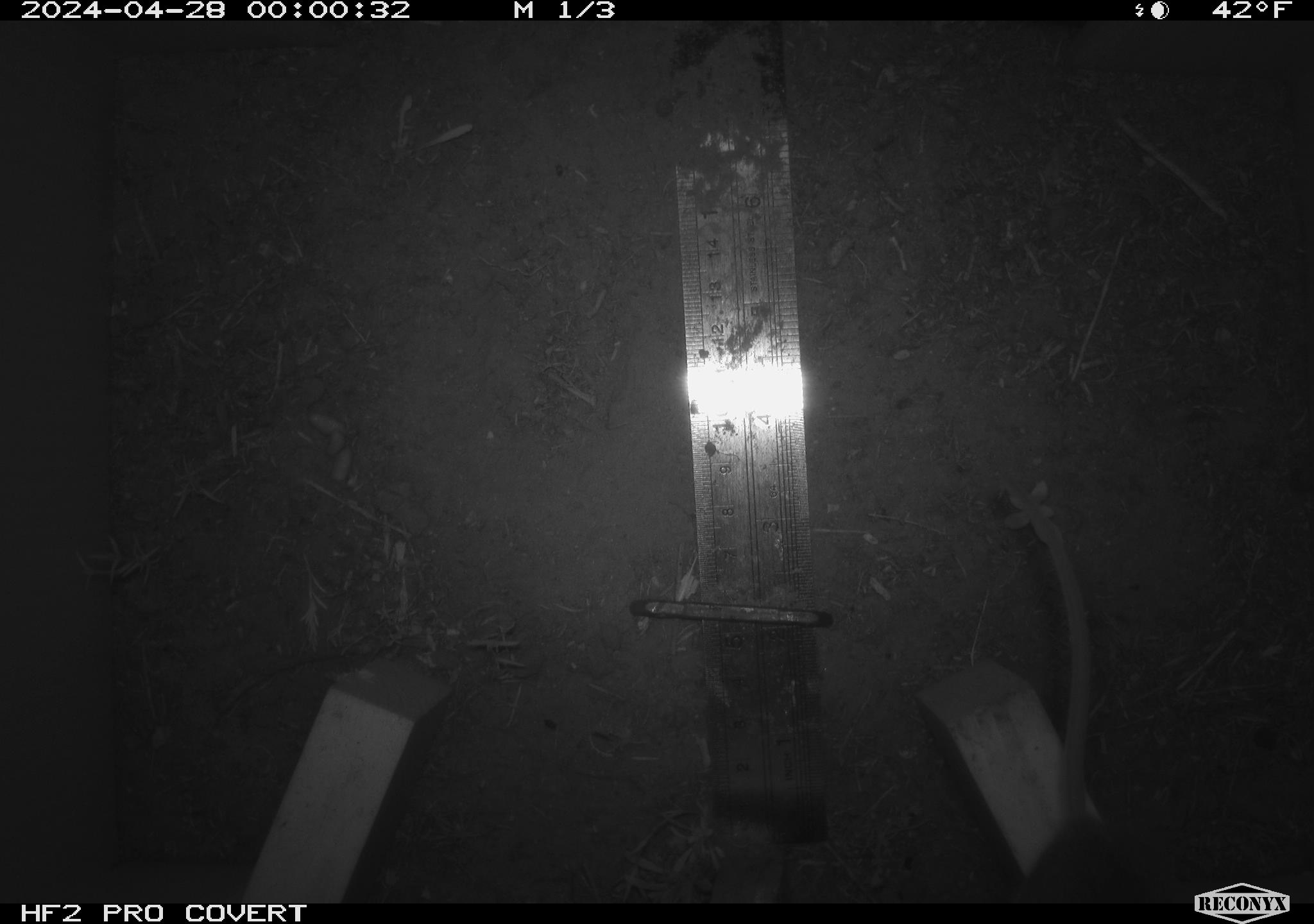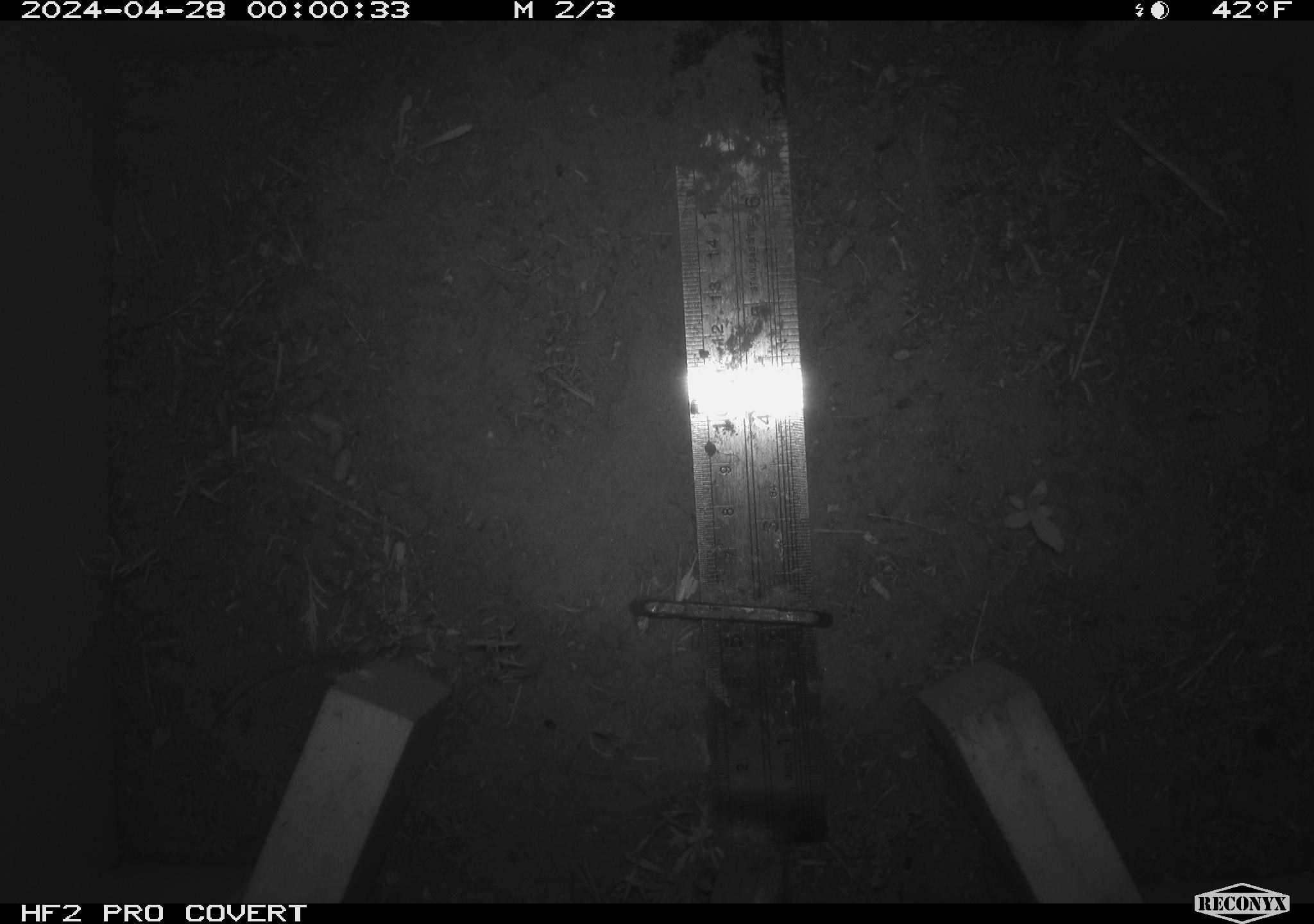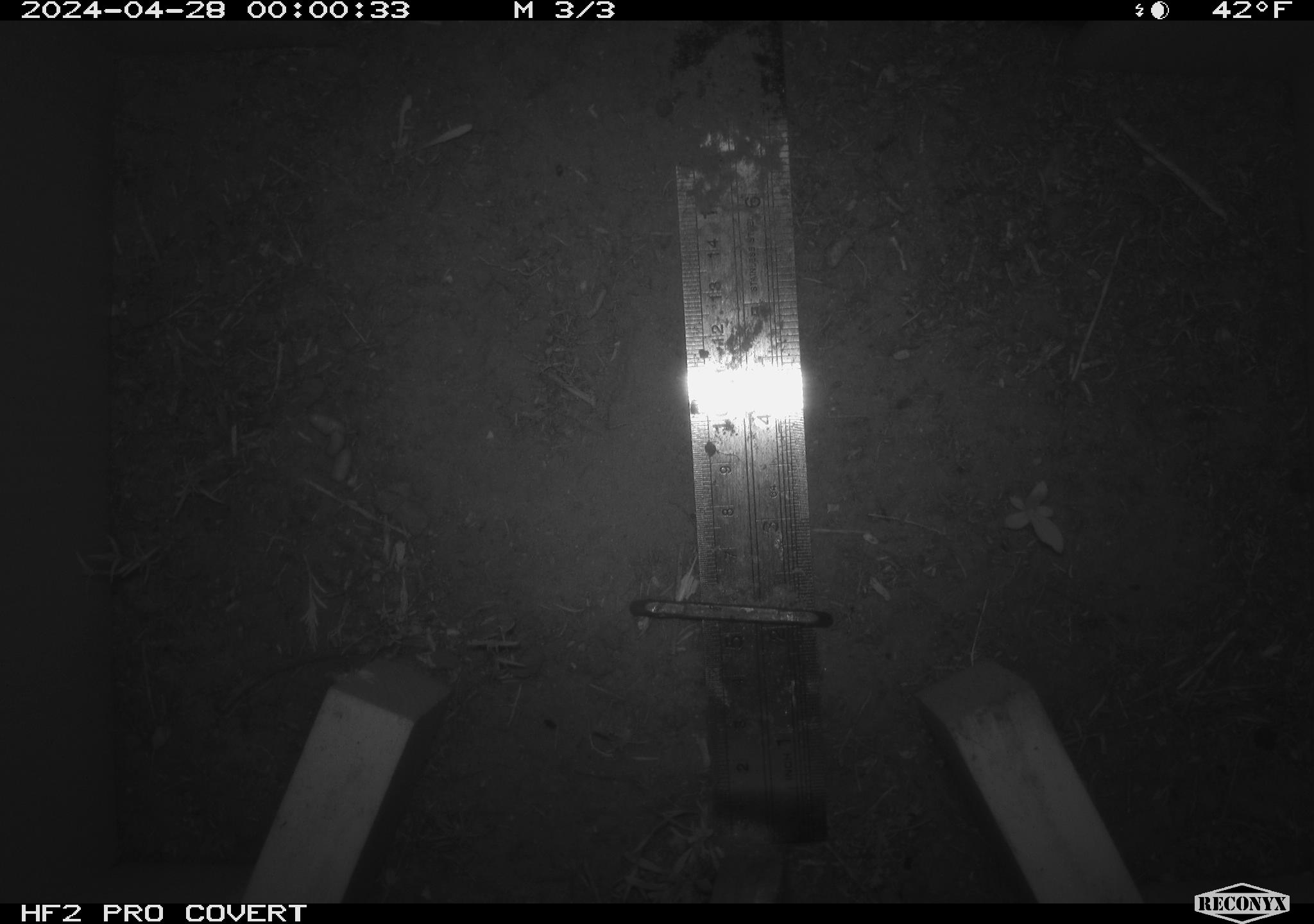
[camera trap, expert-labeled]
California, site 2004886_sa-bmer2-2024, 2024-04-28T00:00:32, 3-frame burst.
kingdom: Animalia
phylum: Chordata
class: Mammalia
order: Rodentia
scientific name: Rodentia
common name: mouse species